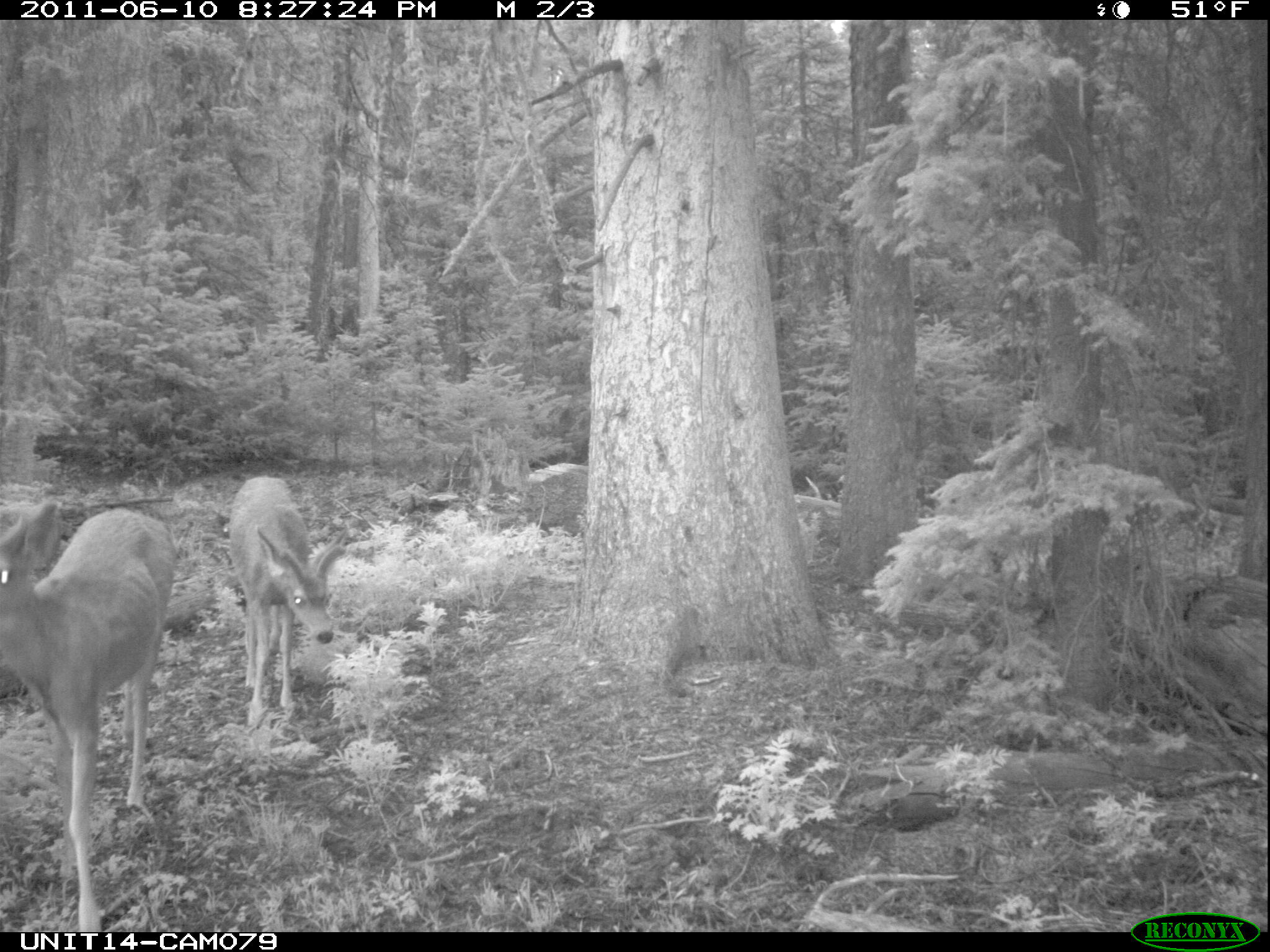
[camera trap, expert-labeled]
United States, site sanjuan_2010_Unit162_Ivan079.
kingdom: Animalia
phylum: Chordata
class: Mammalia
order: Artiodactyla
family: Cervidae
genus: Odocoileus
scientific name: Odocoileus hemionus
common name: mule deer